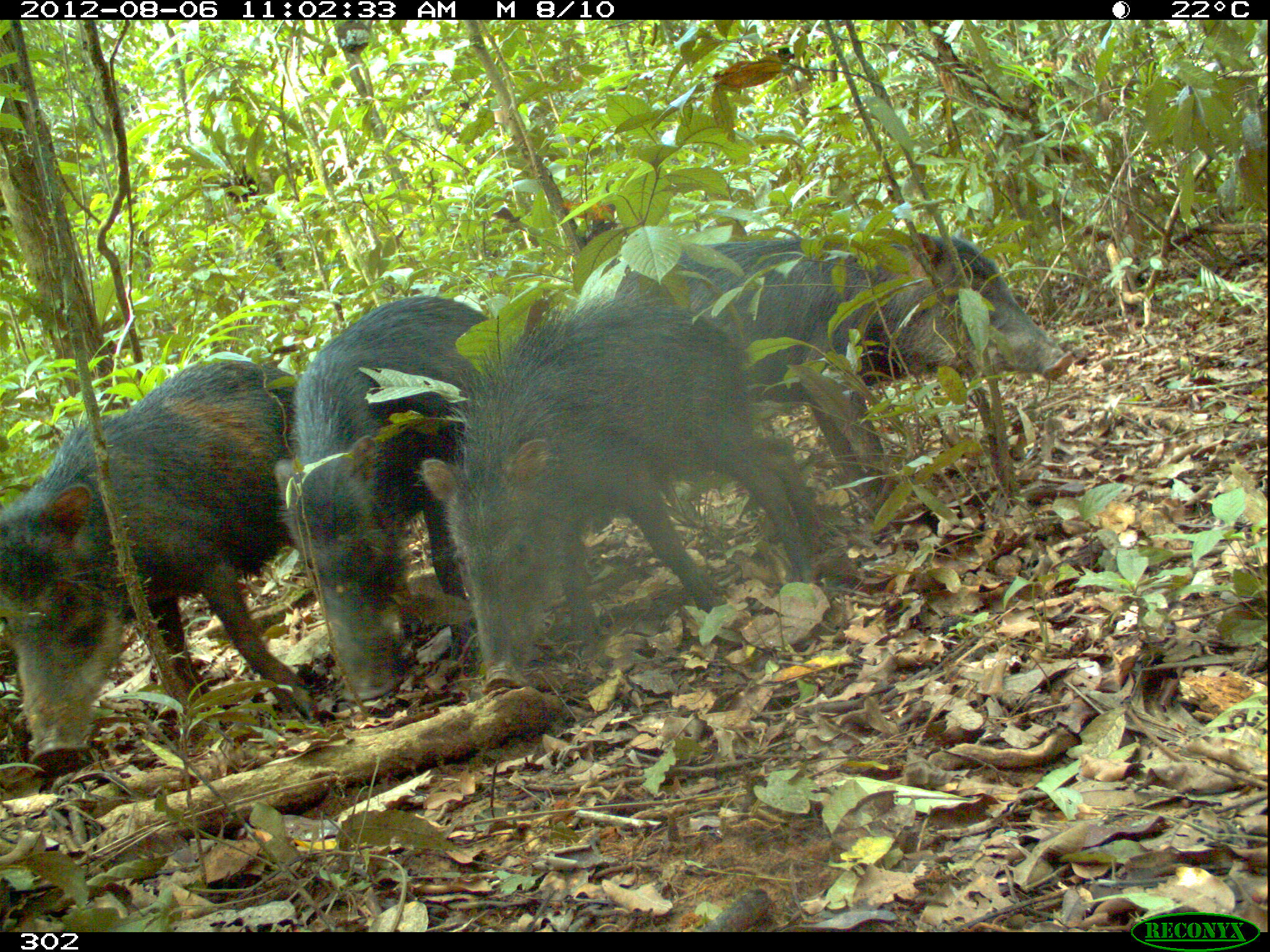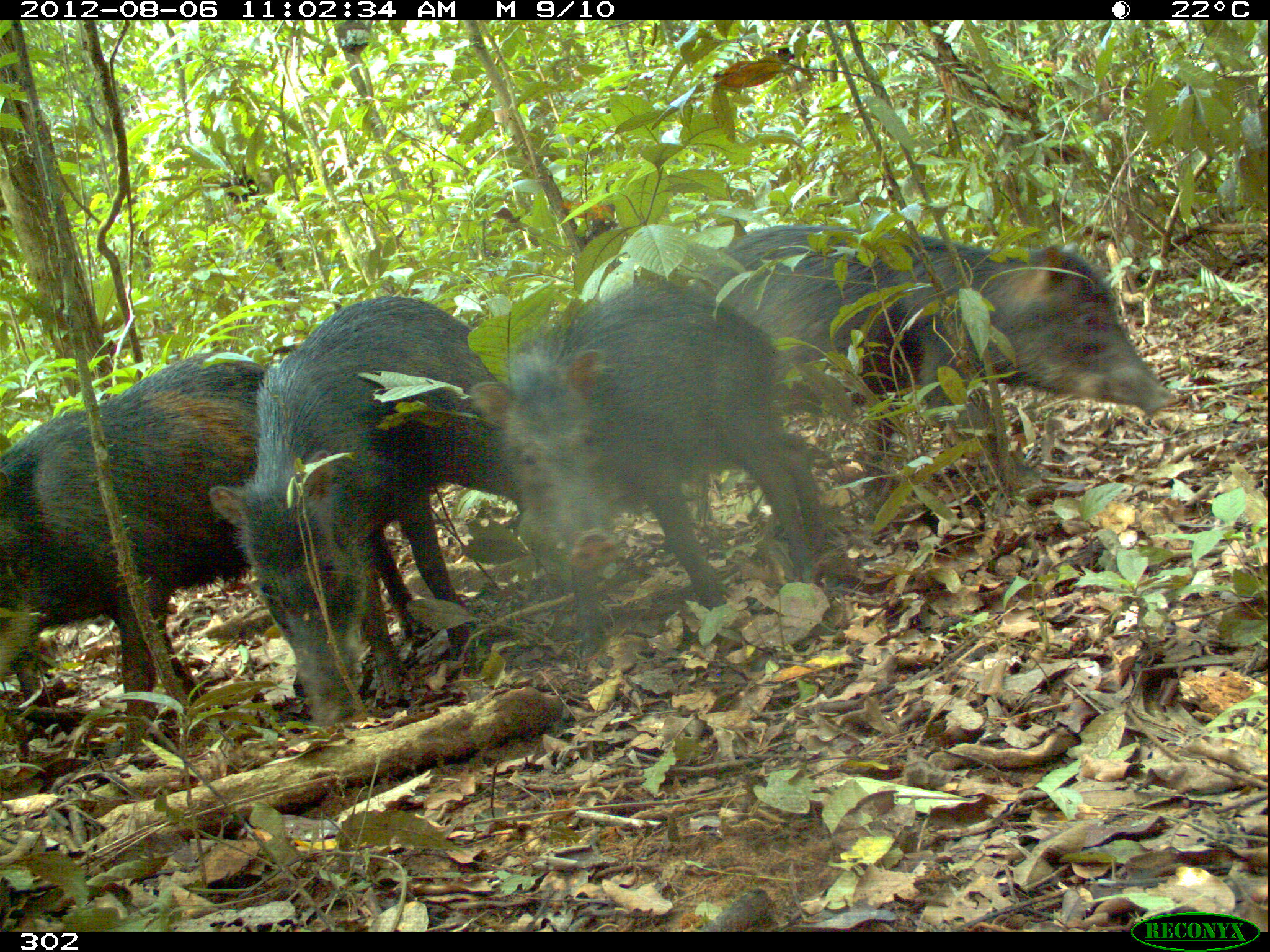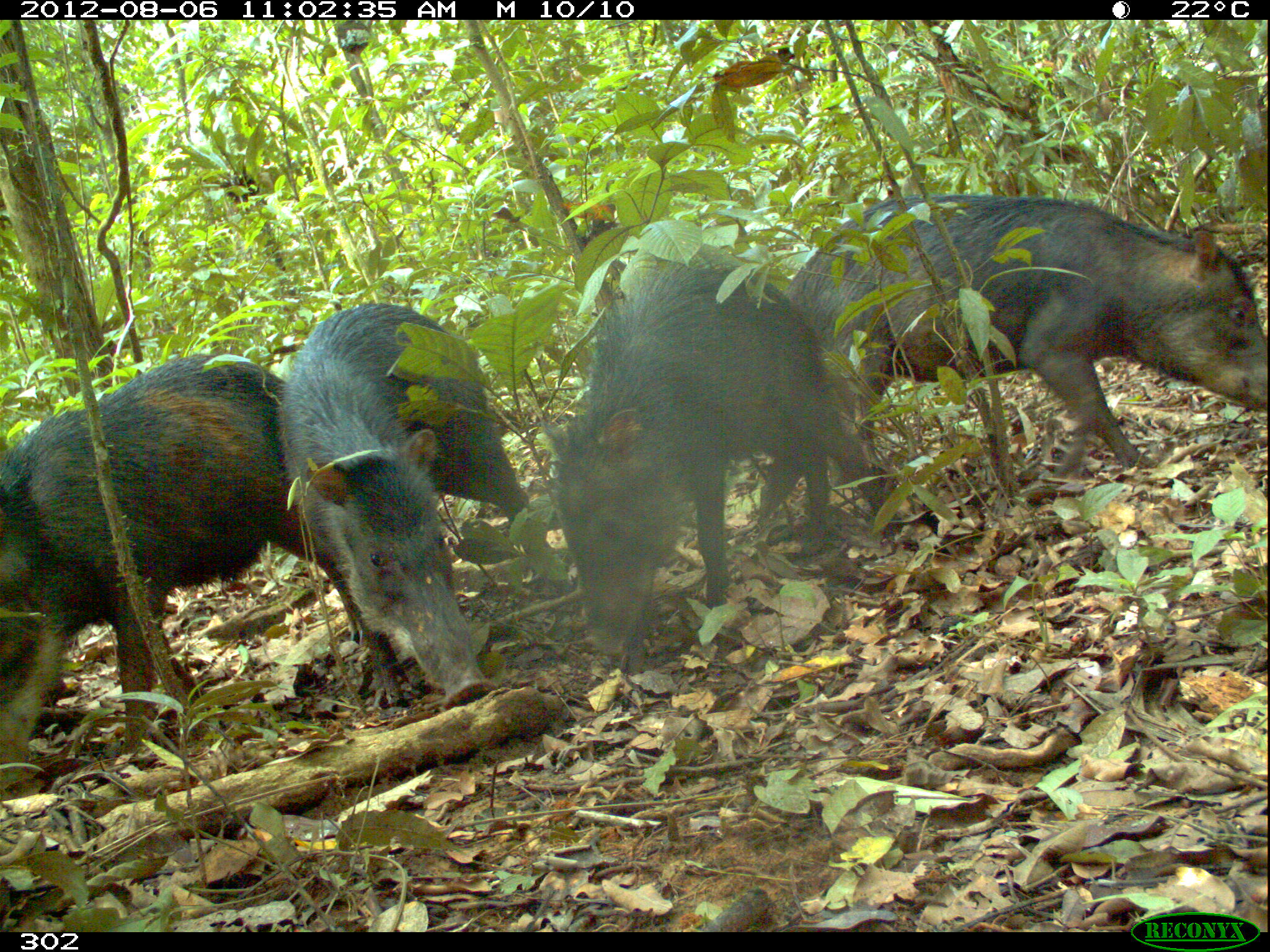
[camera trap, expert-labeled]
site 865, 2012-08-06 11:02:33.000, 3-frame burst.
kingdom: Animalia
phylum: Chordata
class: Mammalia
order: Artiodactyla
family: Tayassuidae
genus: Tayassu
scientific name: Tayassu pecari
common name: white-lipped peccary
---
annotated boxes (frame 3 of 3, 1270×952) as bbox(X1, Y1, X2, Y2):
tayassu pecari: bbox(753, 190, 1268, 529); bbox(0, 352, 368, 794); bbox(537, 257, 893, 658); bbox(275, 300, 534, 716)